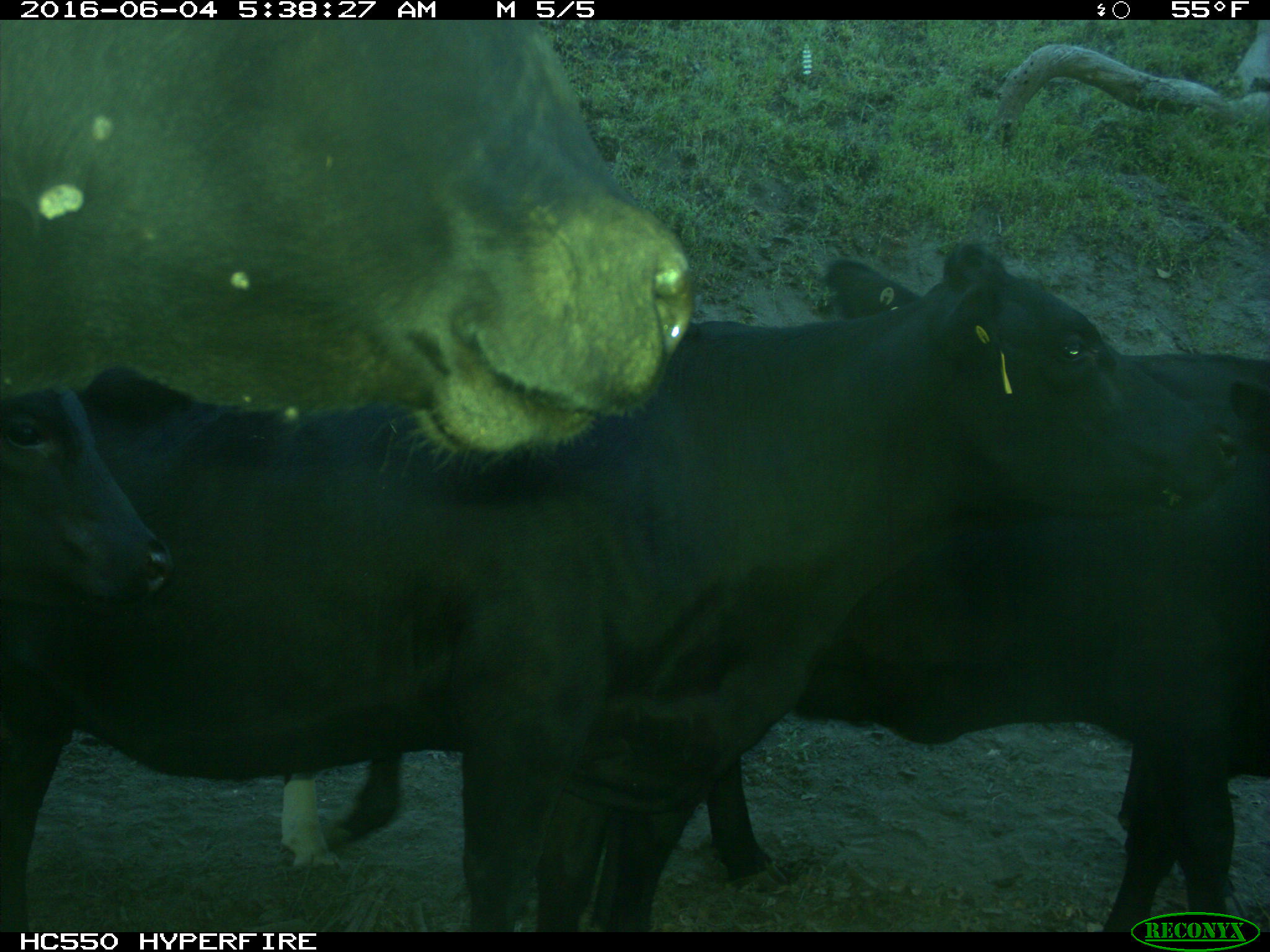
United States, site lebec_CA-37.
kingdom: Animalia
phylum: Chordata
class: Mammalia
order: Artiodactyla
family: Bovidae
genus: Bos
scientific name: Bos taurus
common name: domestic cow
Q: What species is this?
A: Bos taurus (domestic cow).